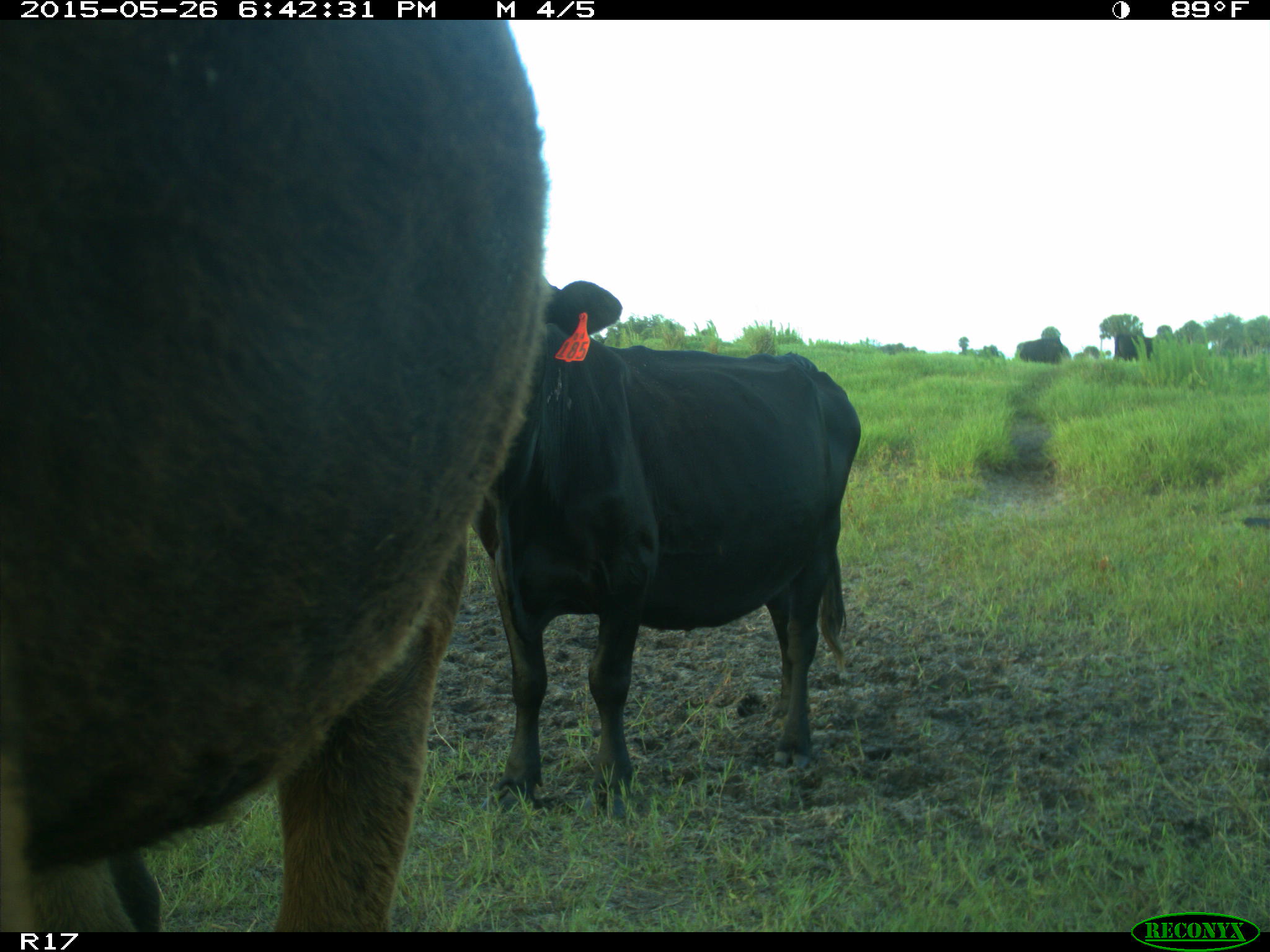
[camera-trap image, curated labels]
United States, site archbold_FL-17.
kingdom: Animalia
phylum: Chordata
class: Mammalia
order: Artiodactyla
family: Bovidae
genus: Bos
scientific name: Bos taurus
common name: domestic cow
Bos taurus (domestic cow).